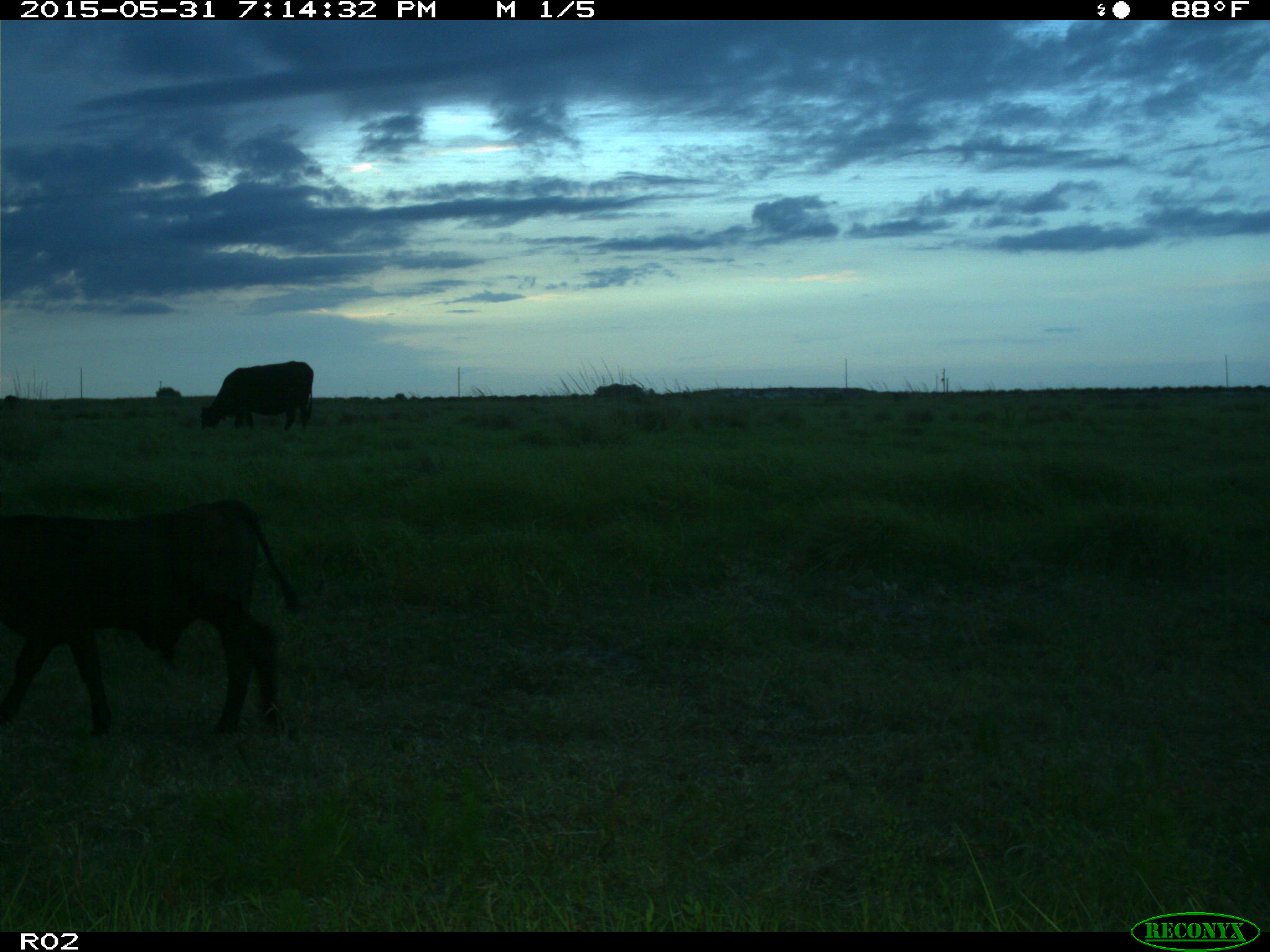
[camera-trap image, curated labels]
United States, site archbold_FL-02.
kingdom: Animalia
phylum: Chordata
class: Mammalia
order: Artiodactyla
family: Bovidae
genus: Bos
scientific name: Bos taurus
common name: domestic cow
Bos taurus (domestic cow).